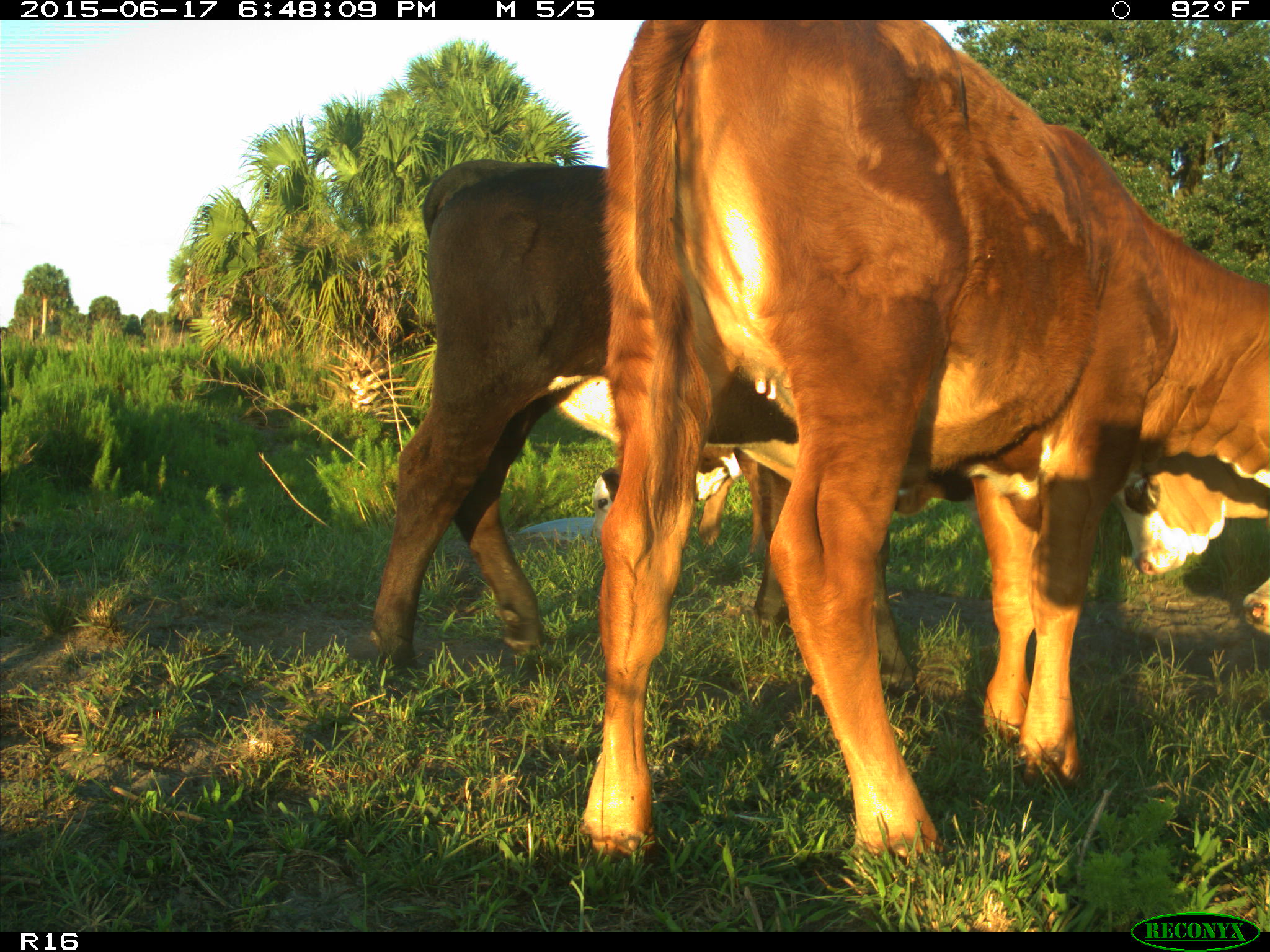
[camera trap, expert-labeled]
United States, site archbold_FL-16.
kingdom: Animalia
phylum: Chordata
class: Mammalia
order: Artiodactyla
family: Bovidae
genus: Bos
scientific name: Bos taurus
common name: domestic cow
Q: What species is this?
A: Bos taurus (domestic cow).